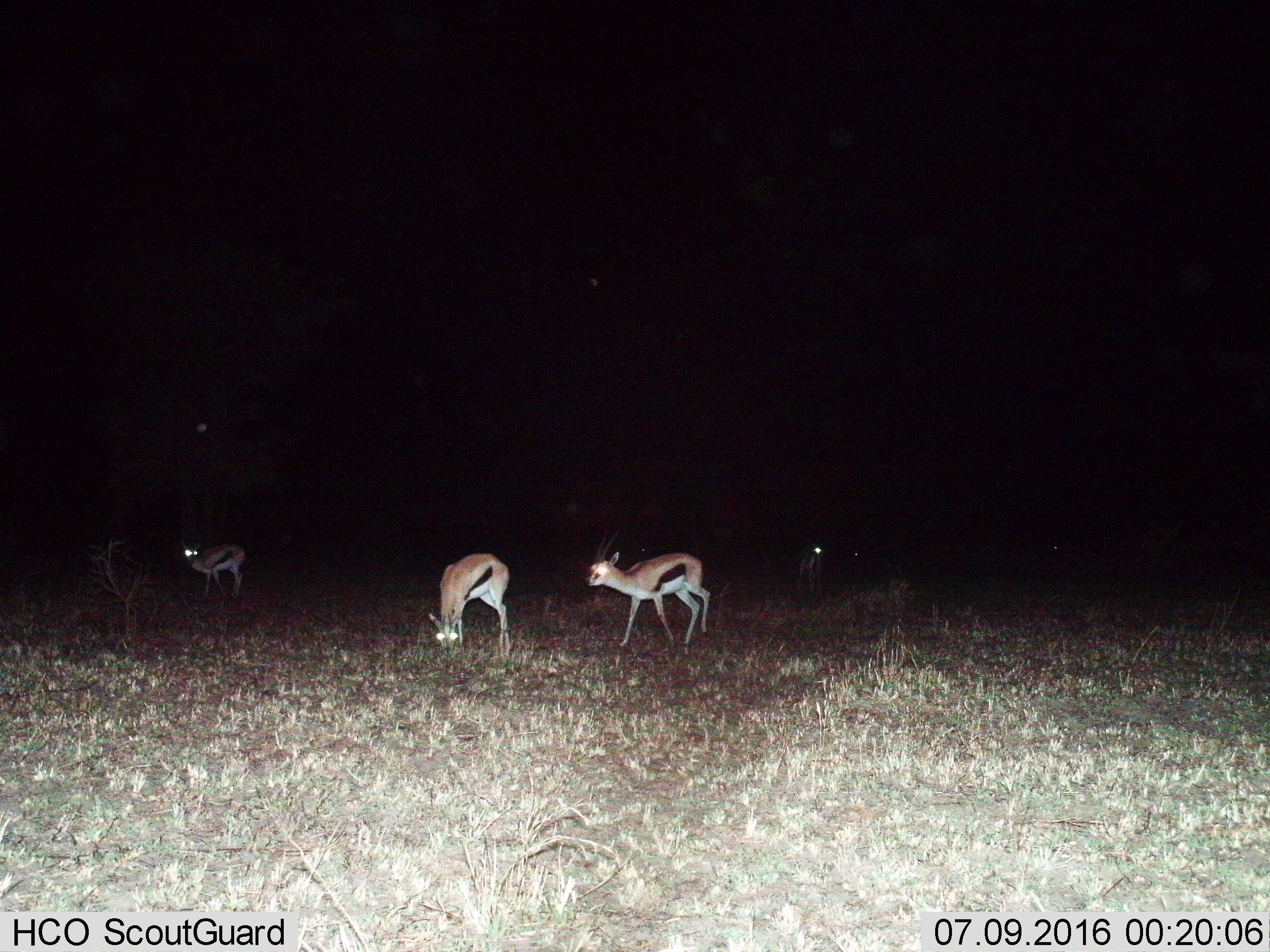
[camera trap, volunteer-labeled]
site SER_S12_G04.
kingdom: Animalia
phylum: Chordata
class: Mammalia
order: Artiodactyla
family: Bovidae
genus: Eudorcas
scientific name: Eudorcas thomsonii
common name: thomson's gazelle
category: gazellethomsons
Gazellethomsons (thomson's gazelle) (Eudorcas thomsonii), count 4. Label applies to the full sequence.